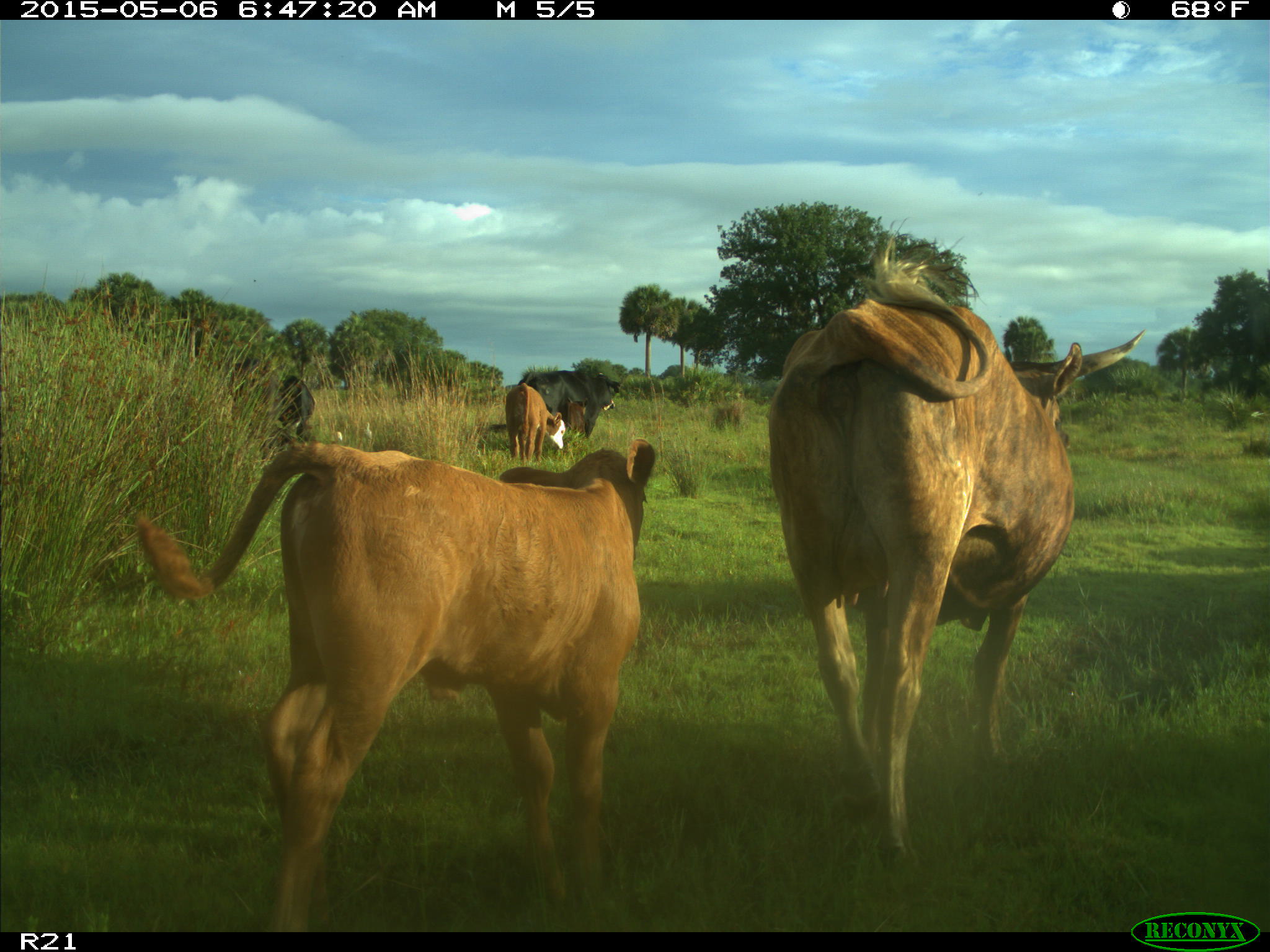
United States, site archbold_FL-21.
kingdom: Animalia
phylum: Chordata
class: Mammalia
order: Artiodactyla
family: Bovidae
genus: Bos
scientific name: Bos taurus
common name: domestic cow